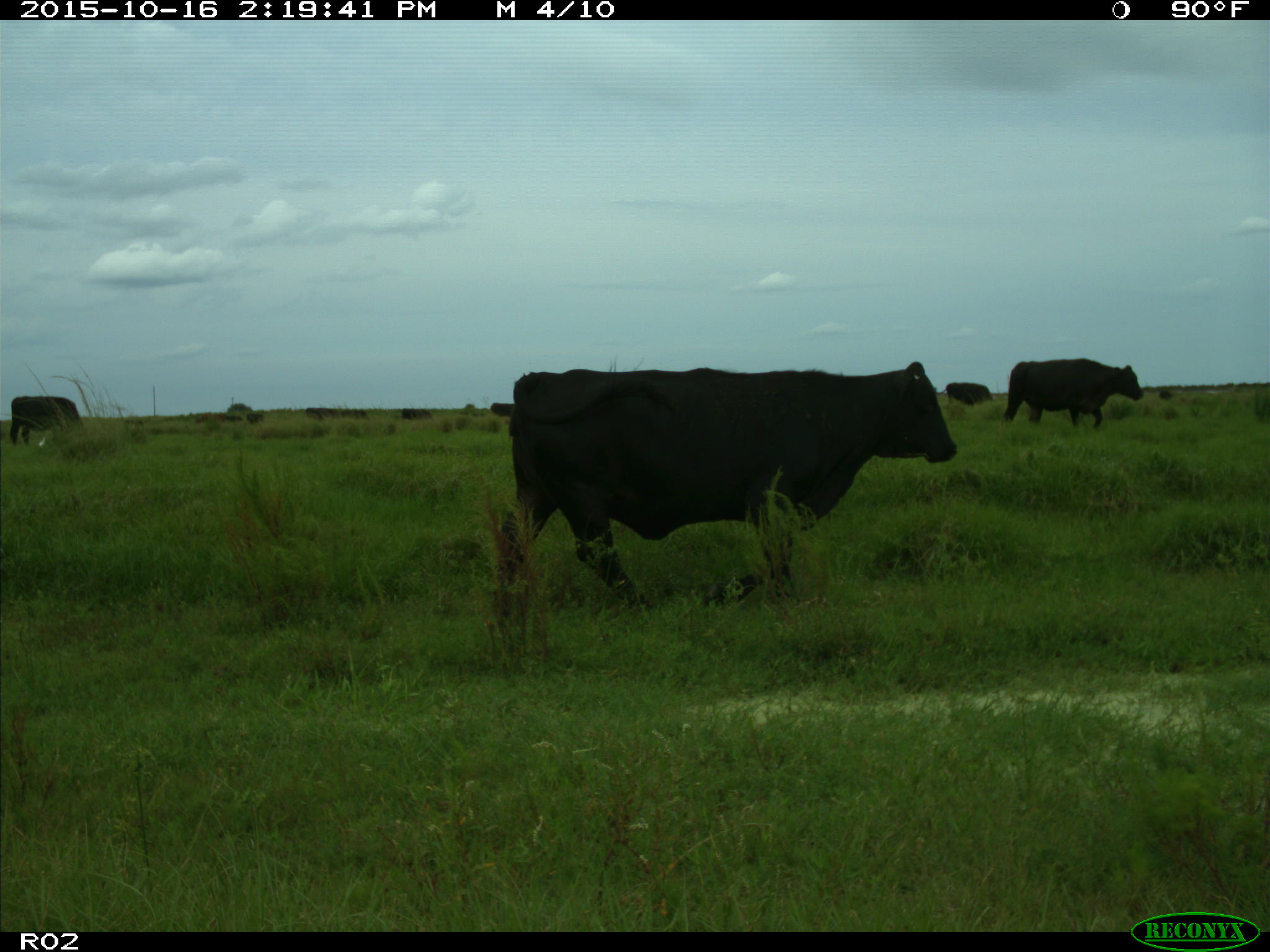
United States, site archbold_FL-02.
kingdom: Animalia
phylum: Chordata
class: Mammalia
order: Artiodactyla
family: Bovidae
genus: Bos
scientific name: Bos taurus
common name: domestic cow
Bos taurus (domestic cow).